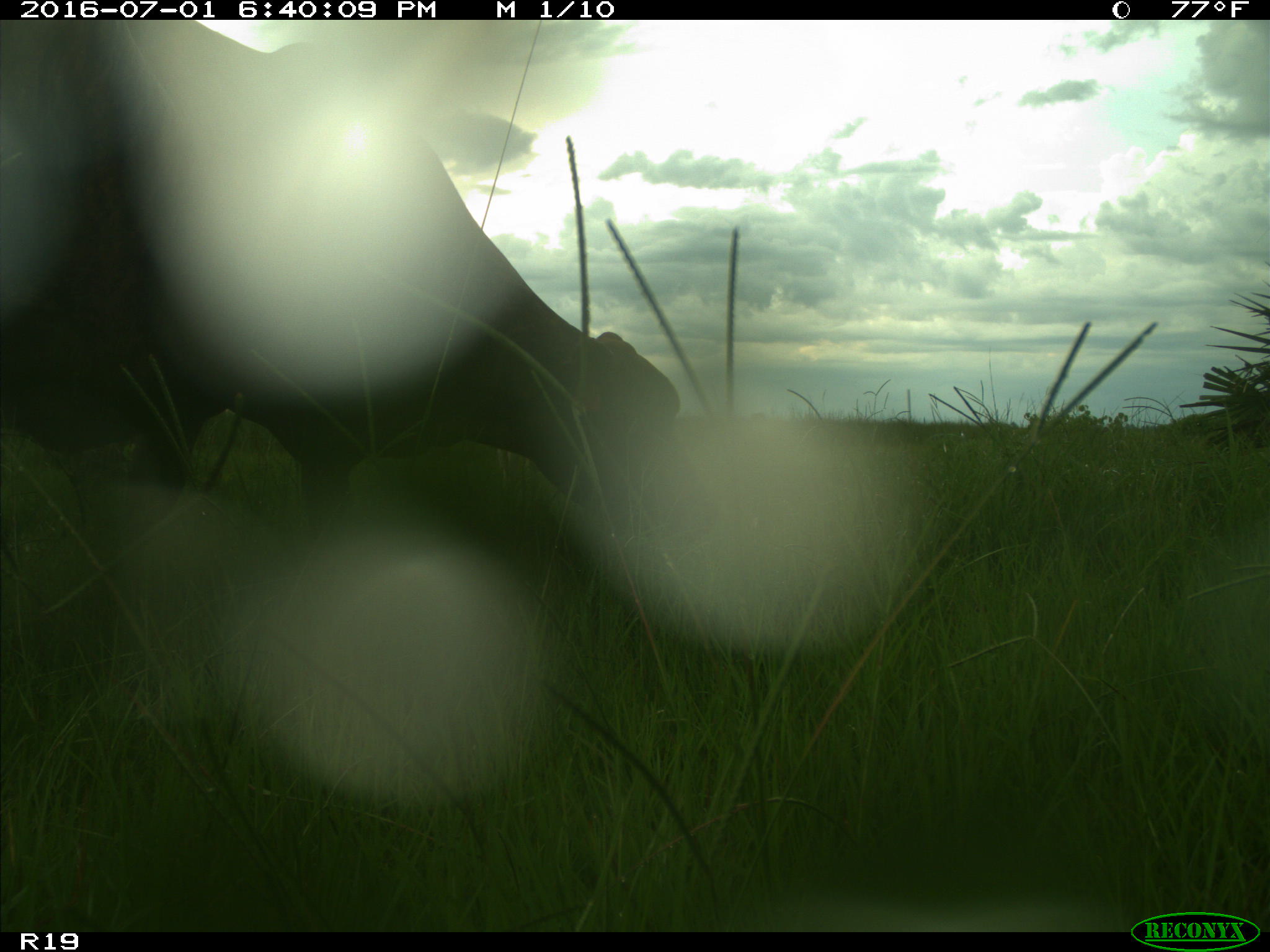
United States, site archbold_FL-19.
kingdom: Animalia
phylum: Chordata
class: Mammalia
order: Artiodactyla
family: Bovidae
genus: Bos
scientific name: Bos taurus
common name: domestic cow